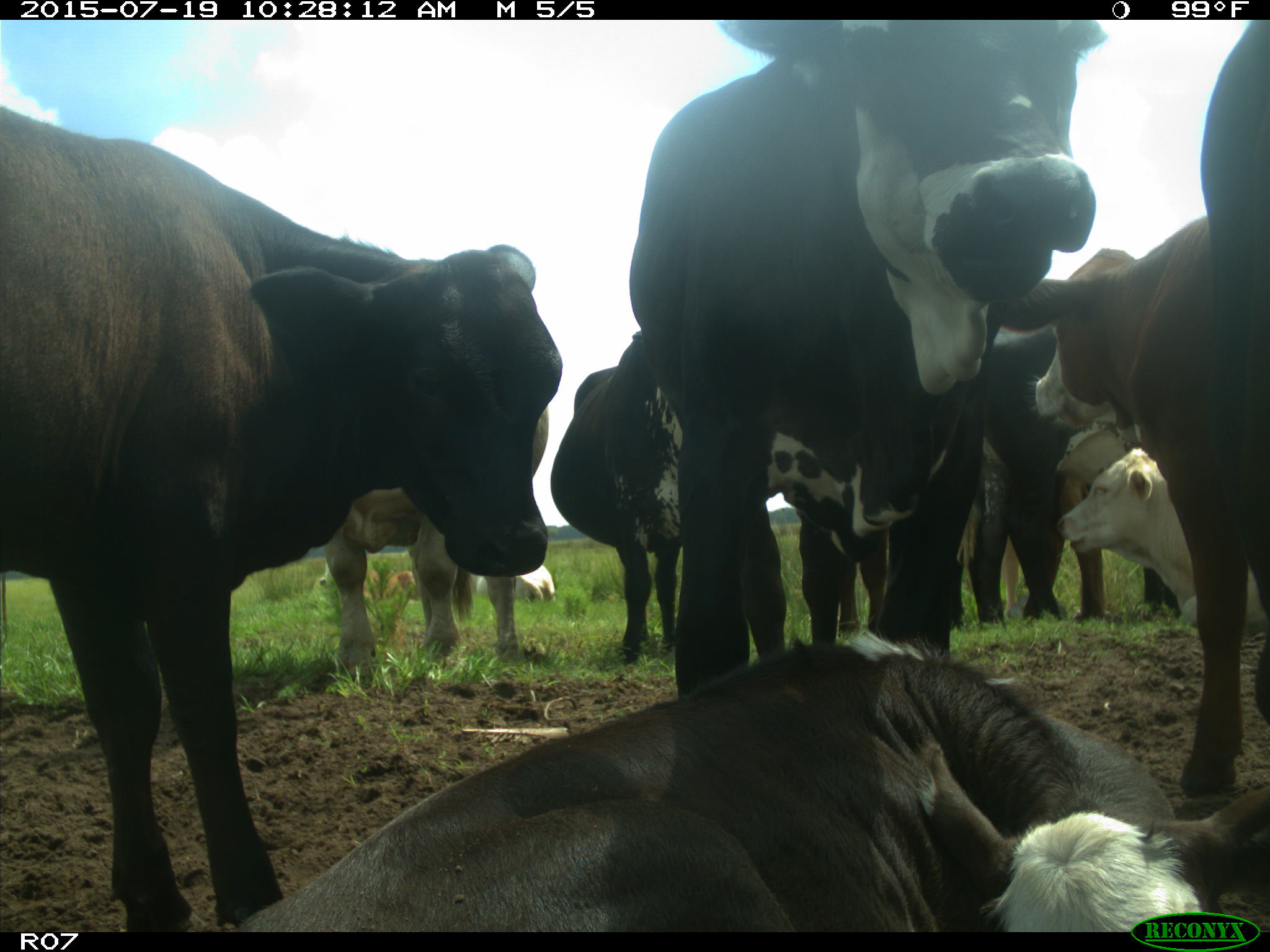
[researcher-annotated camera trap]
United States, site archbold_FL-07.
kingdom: Animalia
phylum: Chordata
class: Mammalia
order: Artiodactyla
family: Bovidae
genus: Bos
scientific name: Bos taurus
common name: domestic cow